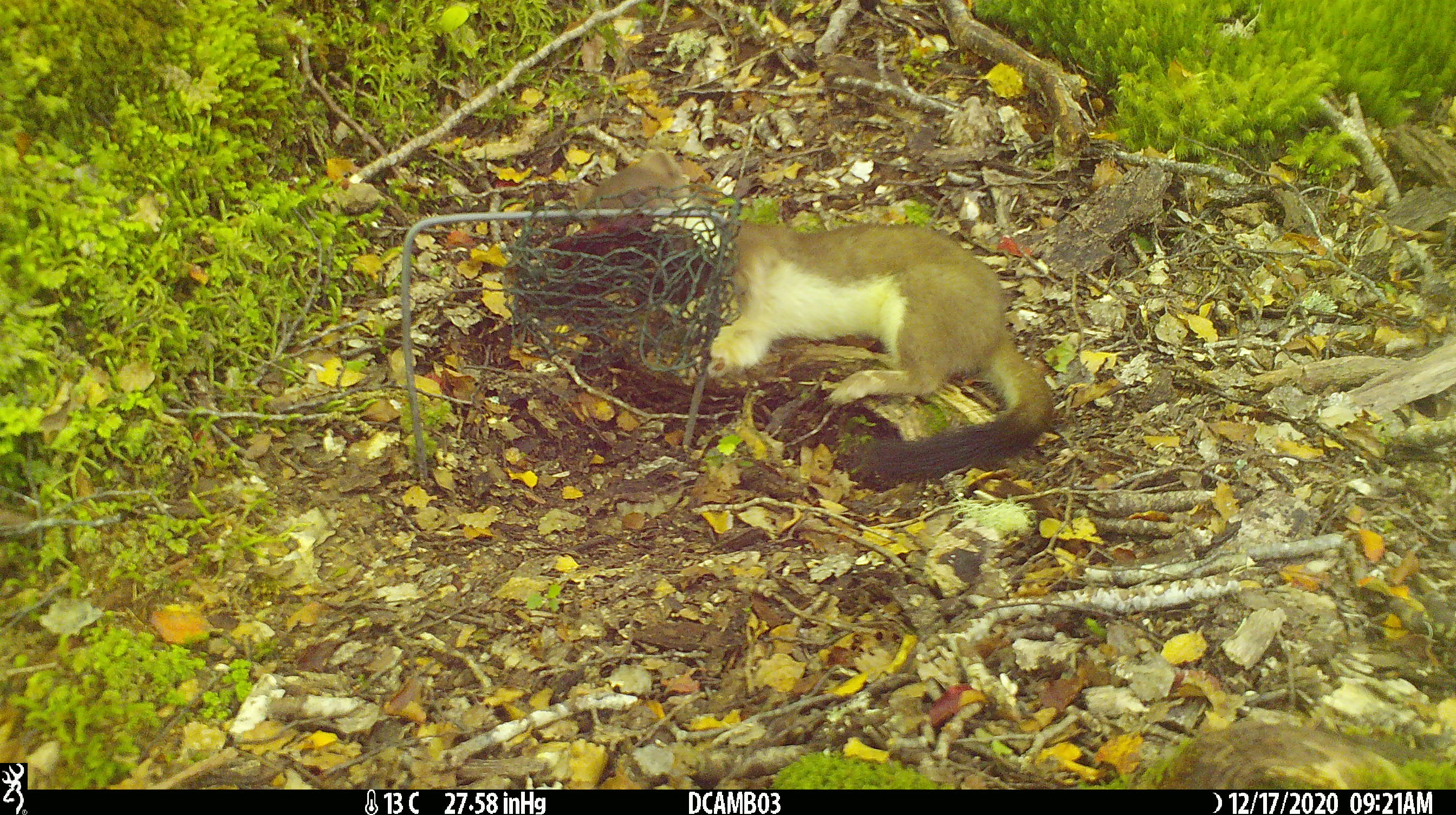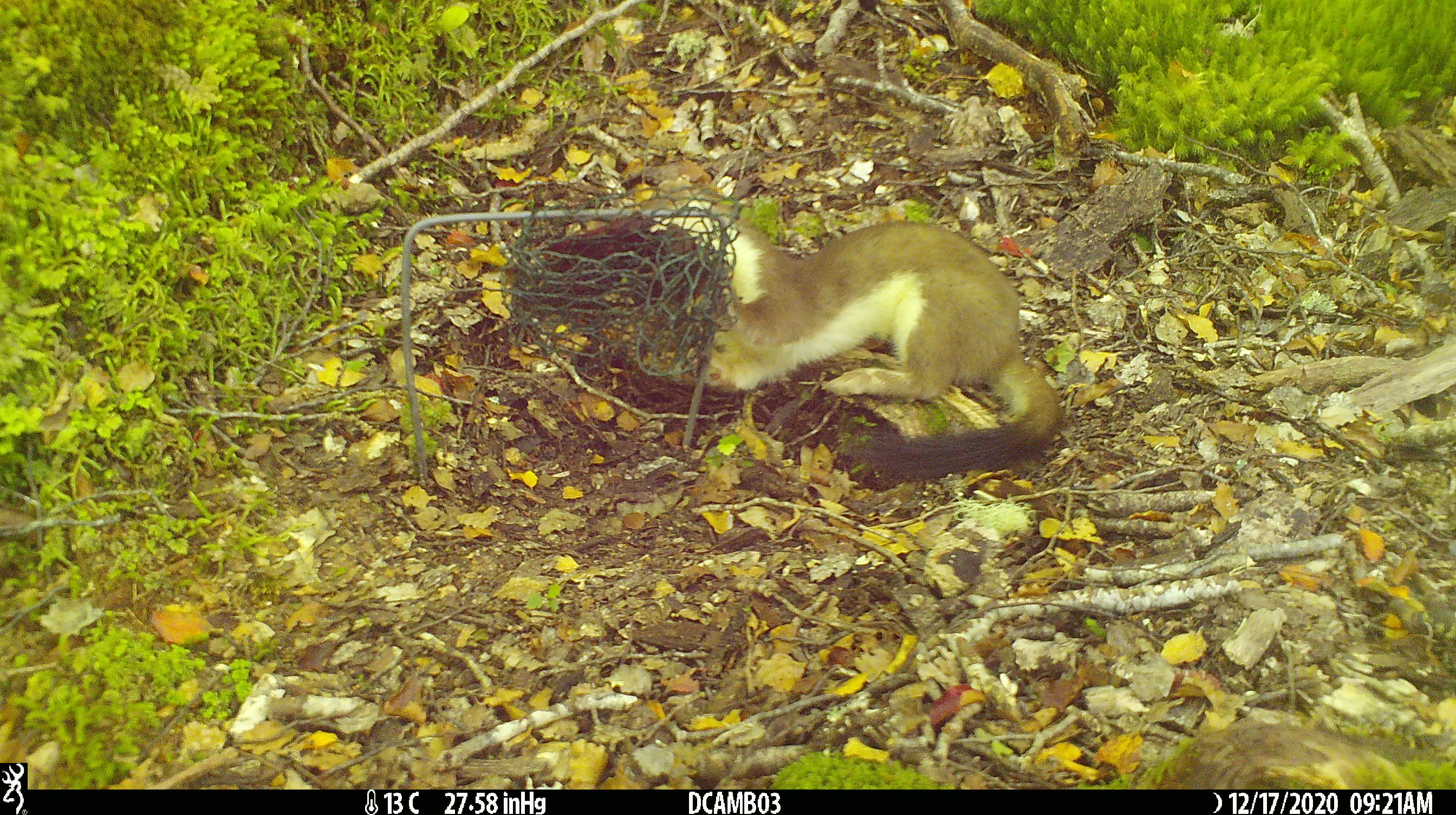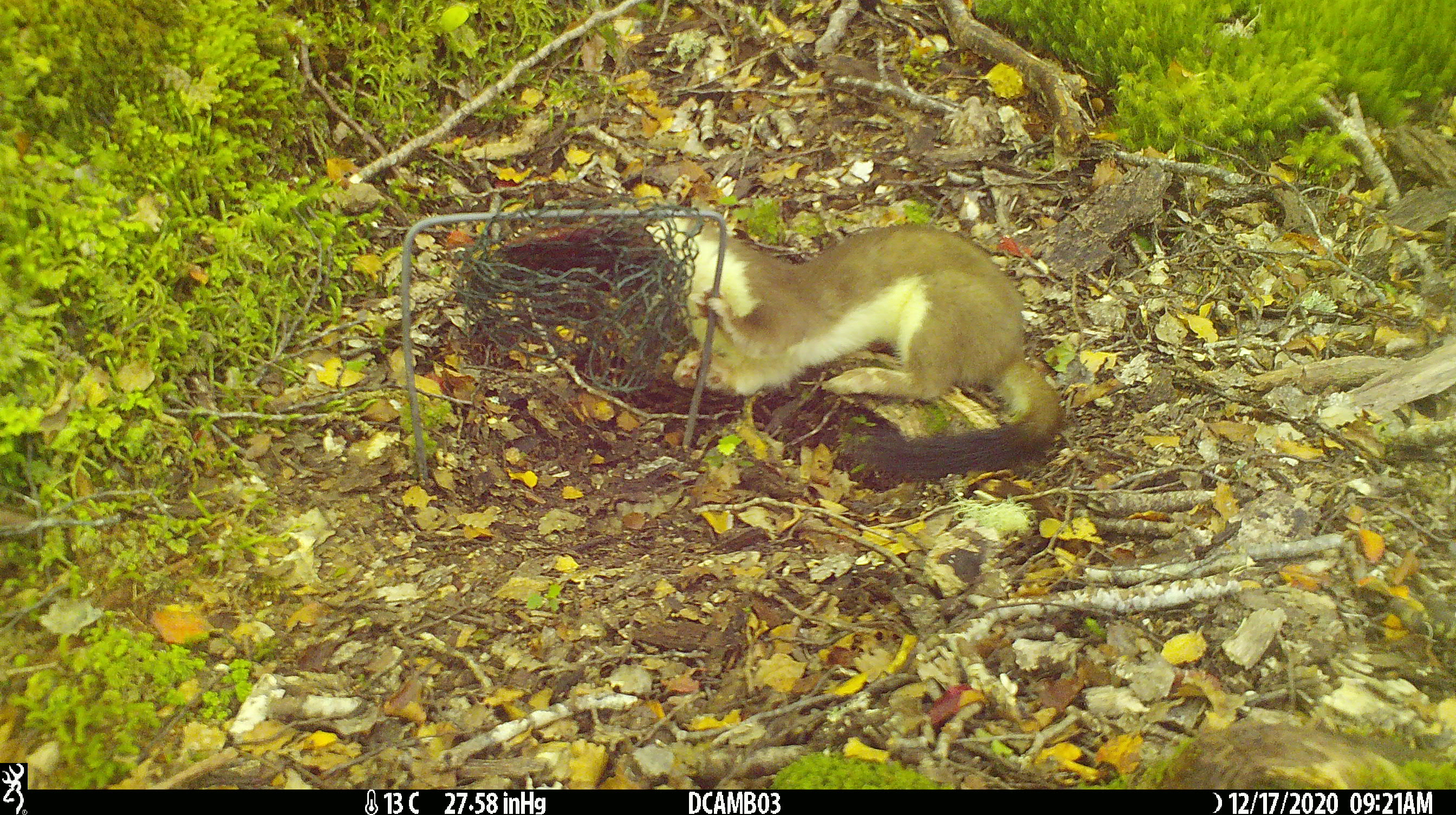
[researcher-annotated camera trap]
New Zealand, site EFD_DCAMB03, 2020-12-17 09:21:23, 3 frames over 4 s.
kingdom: Animalia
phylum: Chordata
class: Mammalia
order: Carnivora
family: Mustelidae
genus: Mustela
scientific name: Mustela erminea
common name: stoat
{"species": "stoat (Mustela erminea)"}